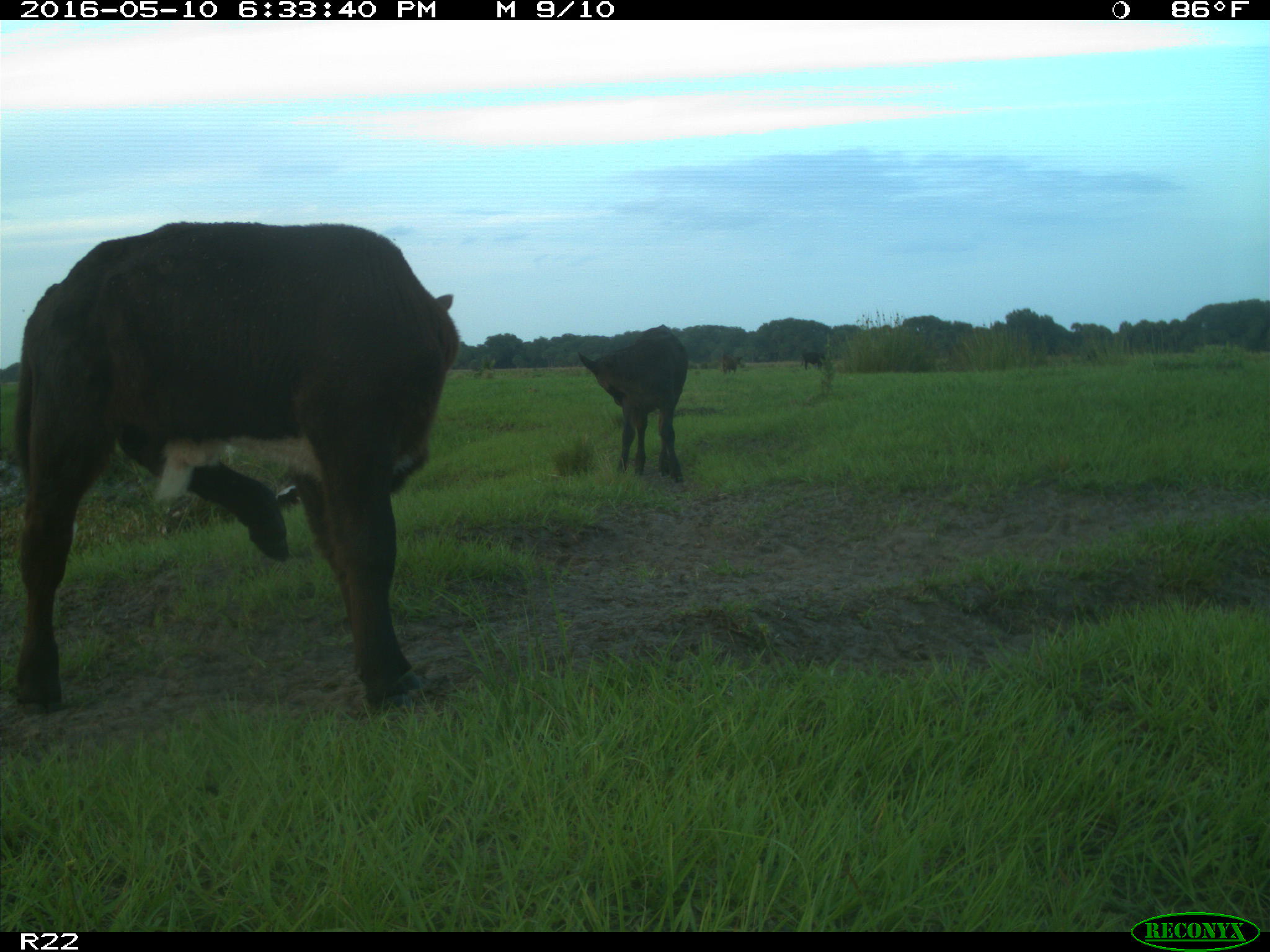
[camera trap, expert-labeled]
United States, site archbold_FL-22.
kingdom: Animalia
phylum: Chordata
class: Mammalia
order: Artiodactyla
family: Bovidae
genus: Bos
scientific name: Bos taurus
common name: domestic cow